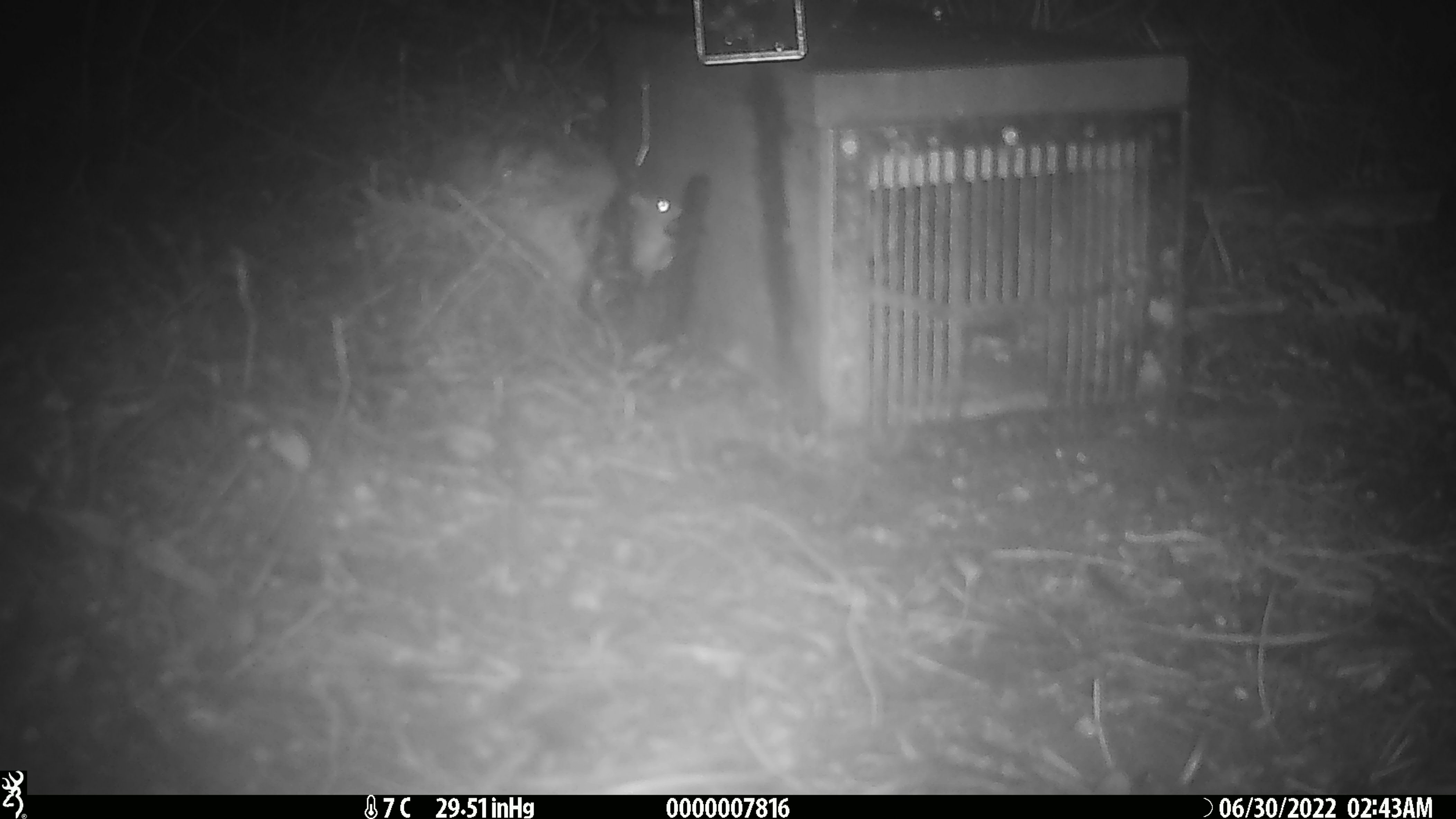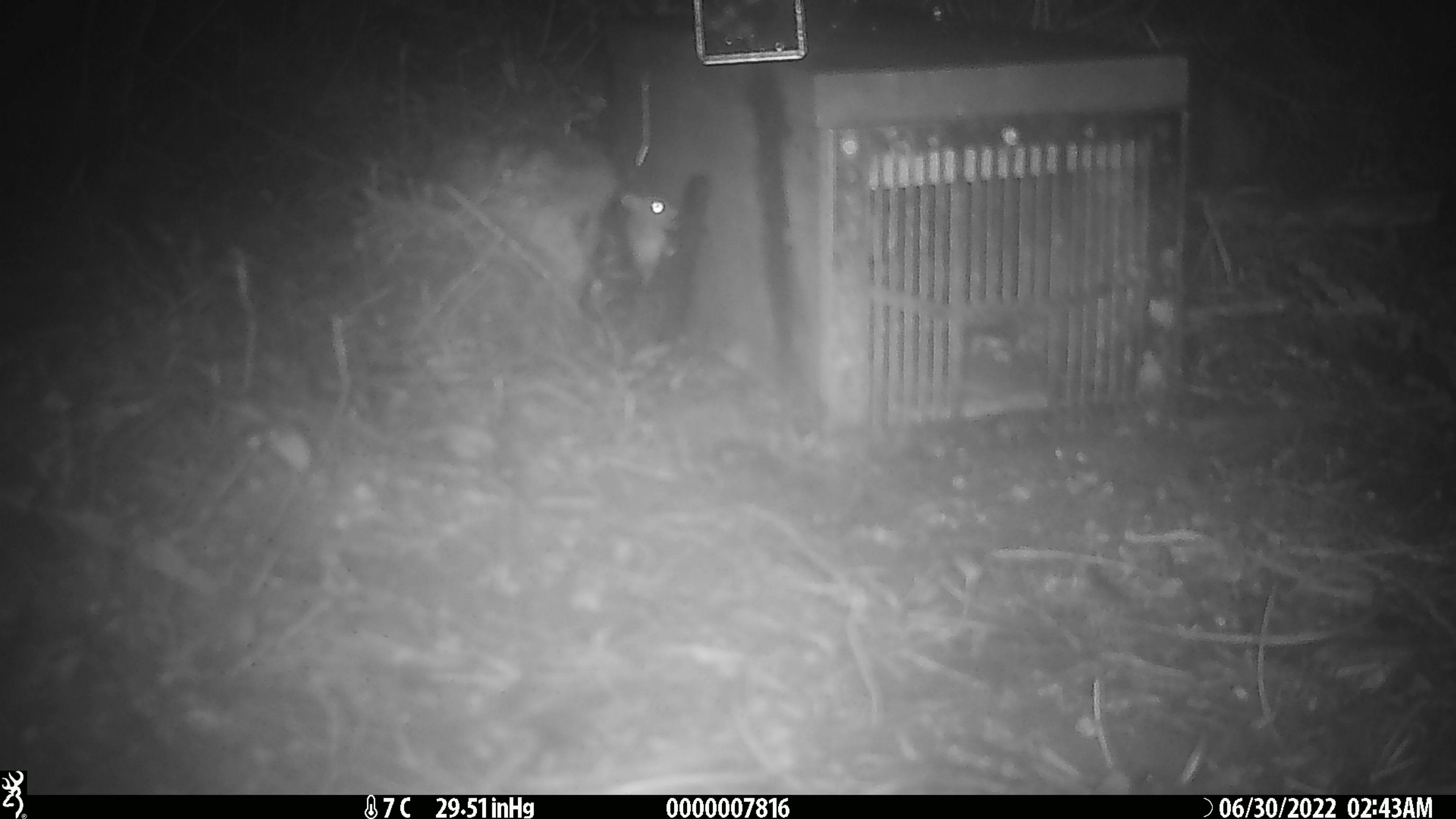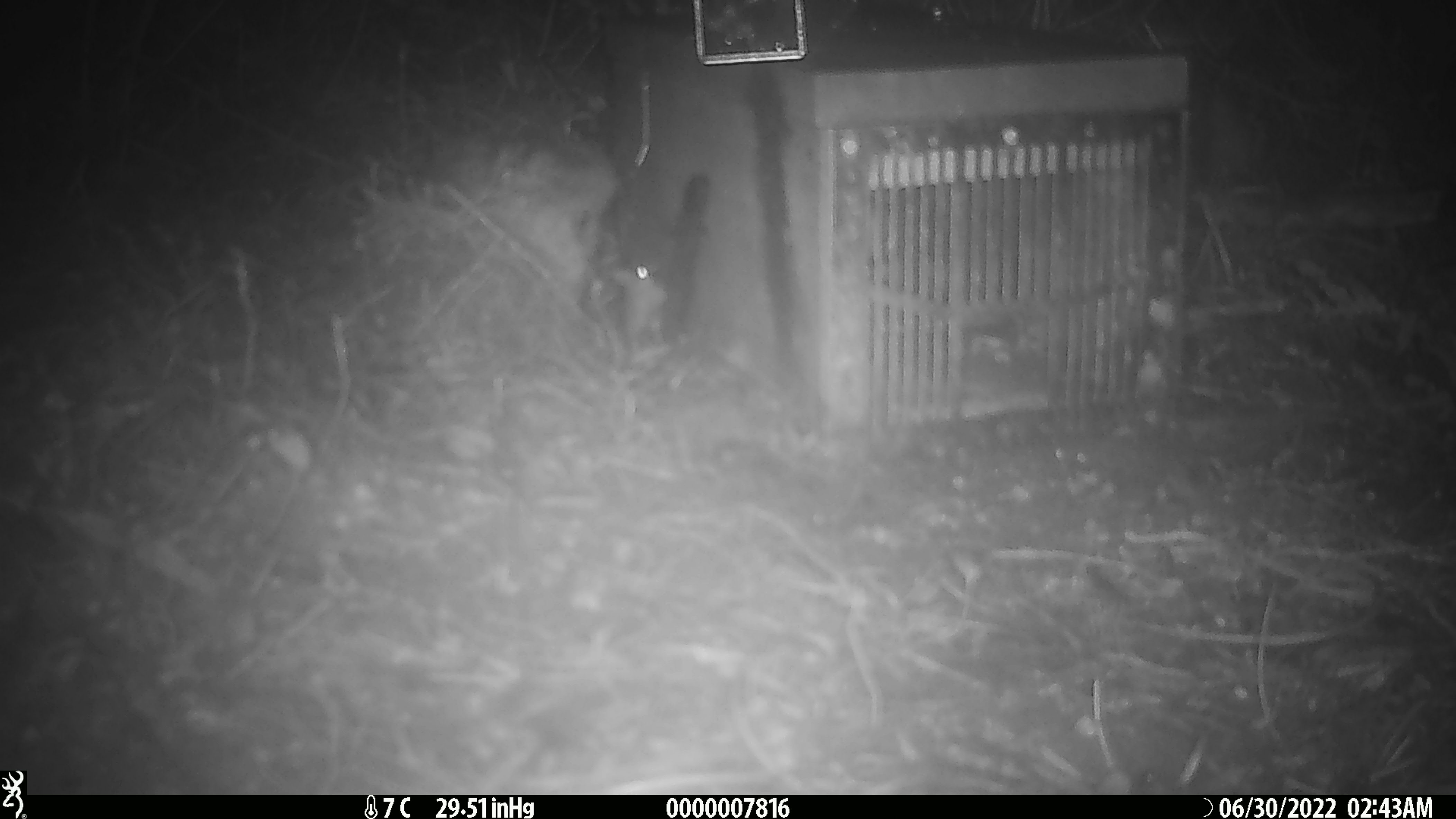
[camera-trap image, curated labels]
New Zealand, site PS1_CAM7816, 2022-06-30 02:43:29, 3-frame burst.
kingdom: Animalia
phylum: Chordata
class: Mammalia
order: Rodentia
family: Muridae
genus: Mus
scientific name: Mus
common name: mouse